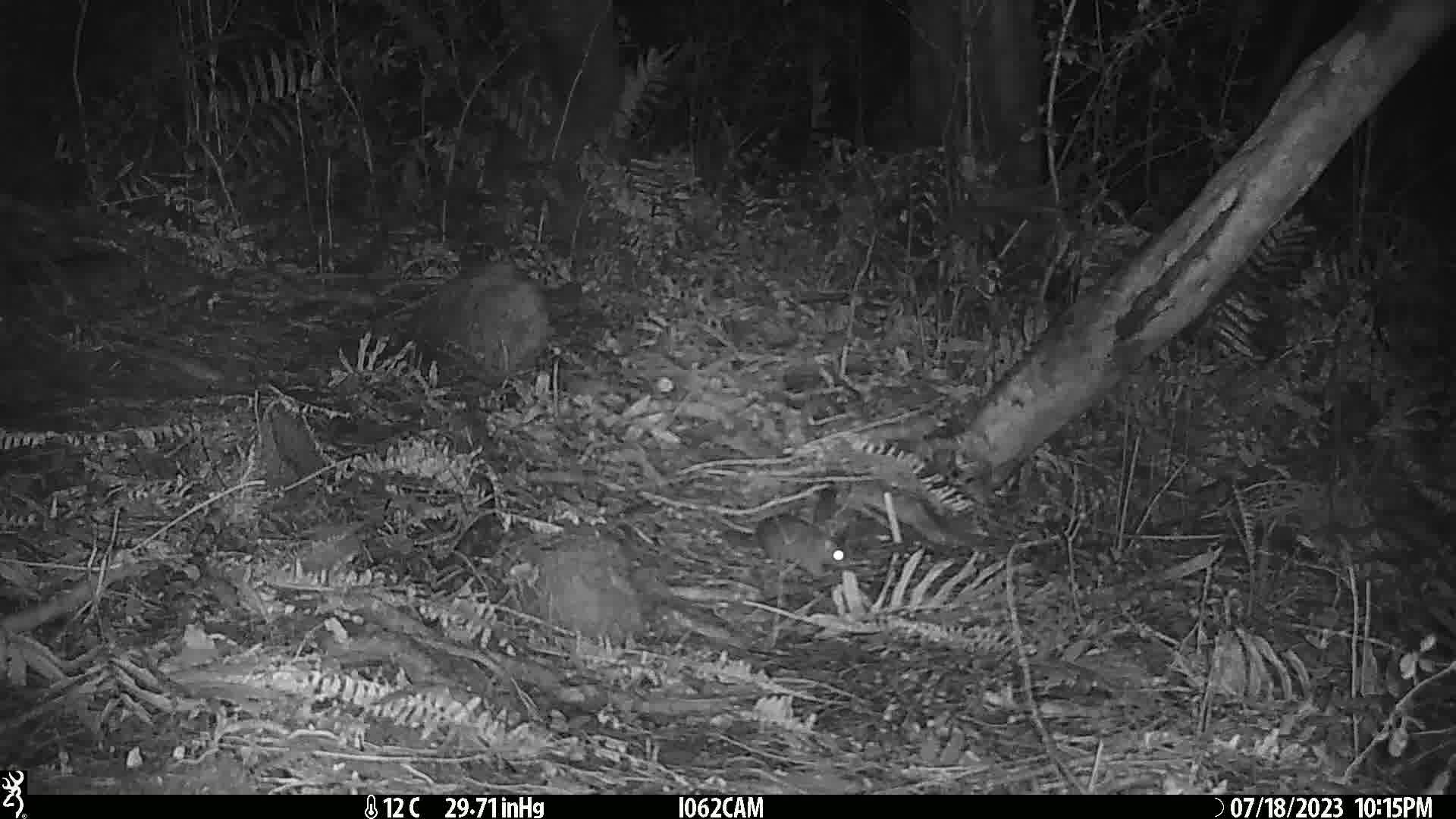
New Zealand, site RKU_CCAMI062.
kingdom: Animalia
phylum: Chordata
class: Mammalia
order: Rodentia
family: Muridae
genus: Rattus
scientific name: Rattus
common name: rat